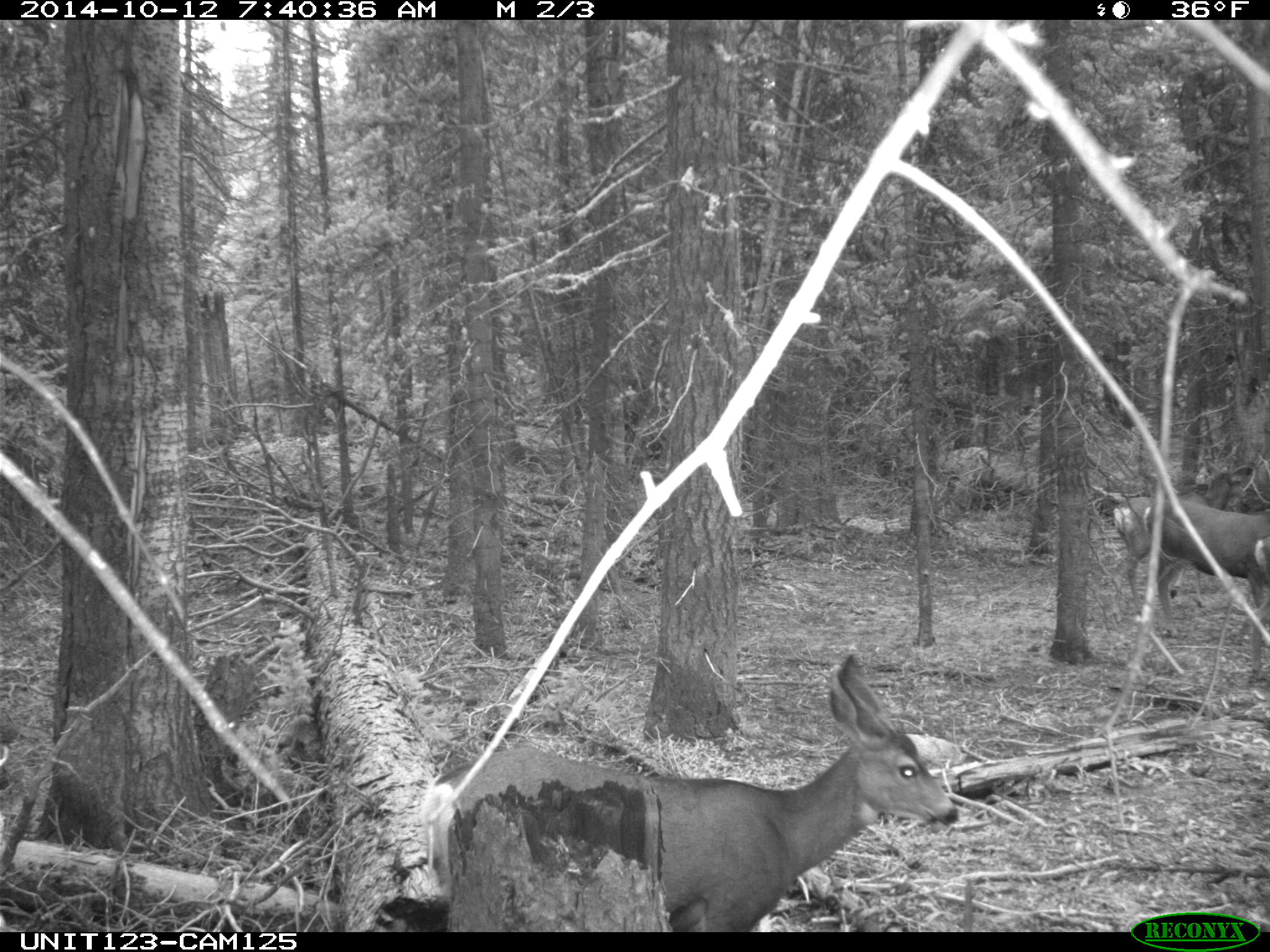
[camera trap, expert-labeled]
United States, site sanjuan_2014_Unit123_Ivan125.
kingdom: Animalia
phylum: Chordata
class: Mammalia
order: Artiodactyla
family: Cervidae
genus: Odocoileus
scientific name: Odocoileus hemionus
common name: mule deer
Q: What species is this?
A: Odocoileus hemionus (mule deer).